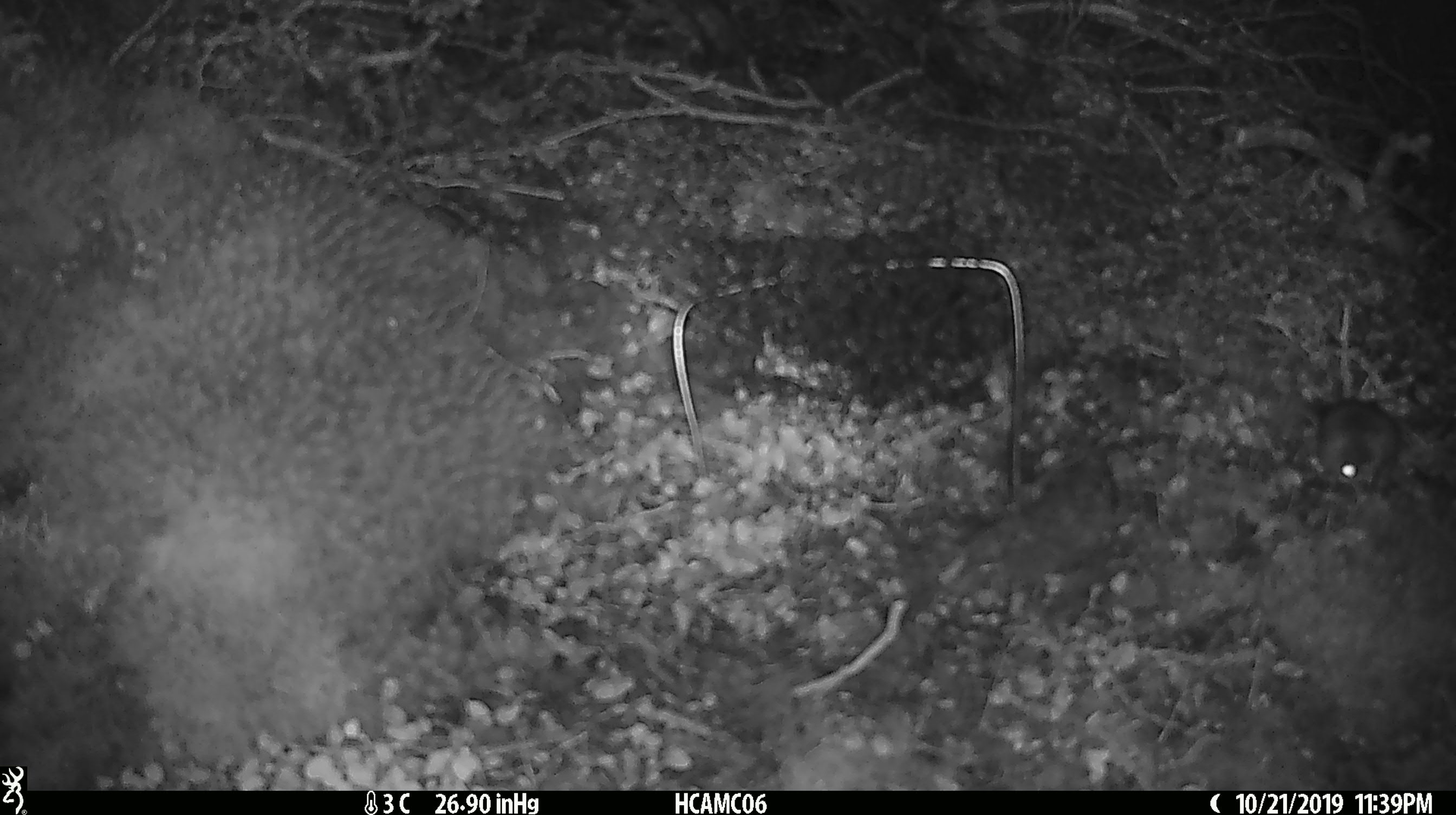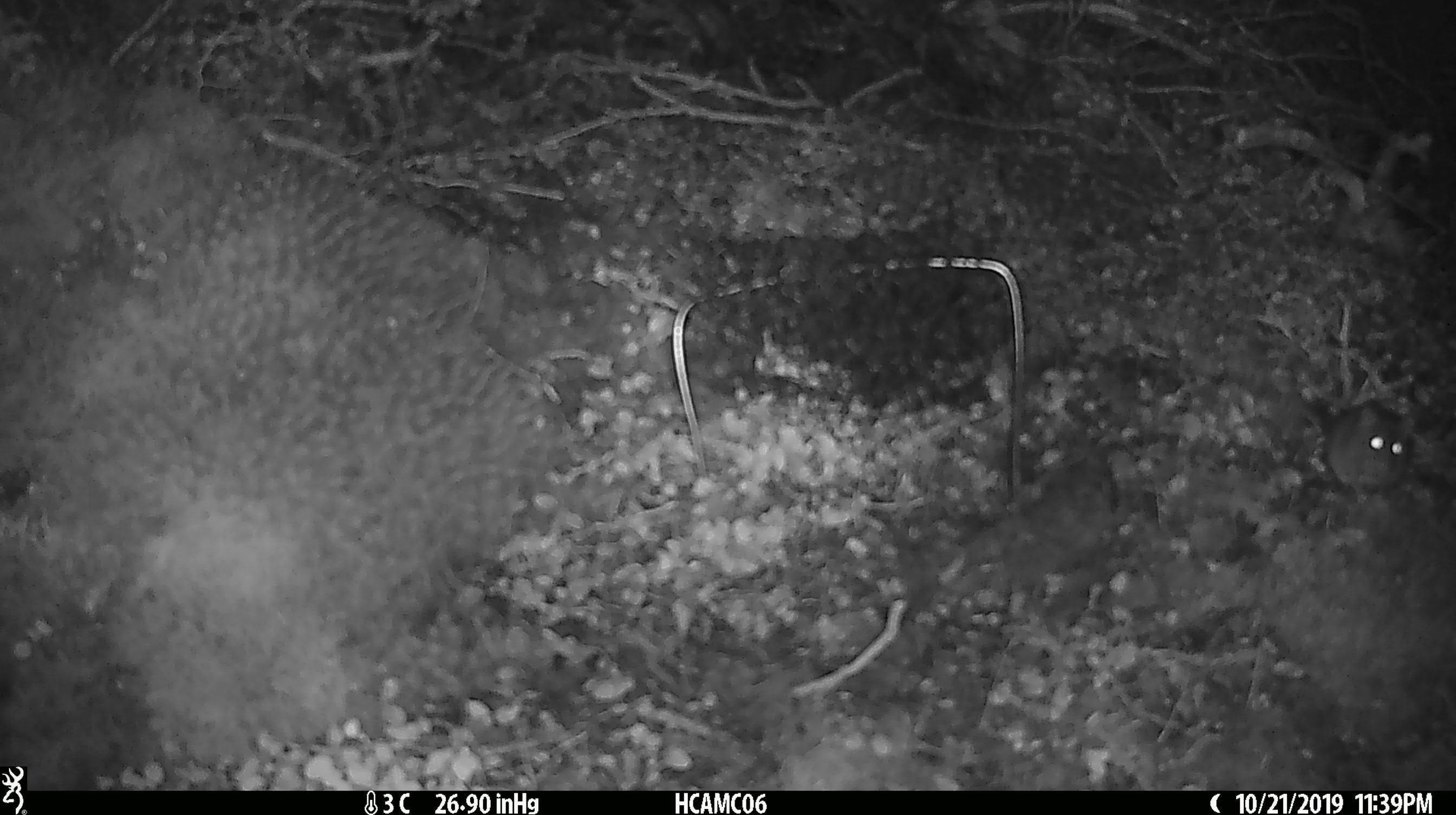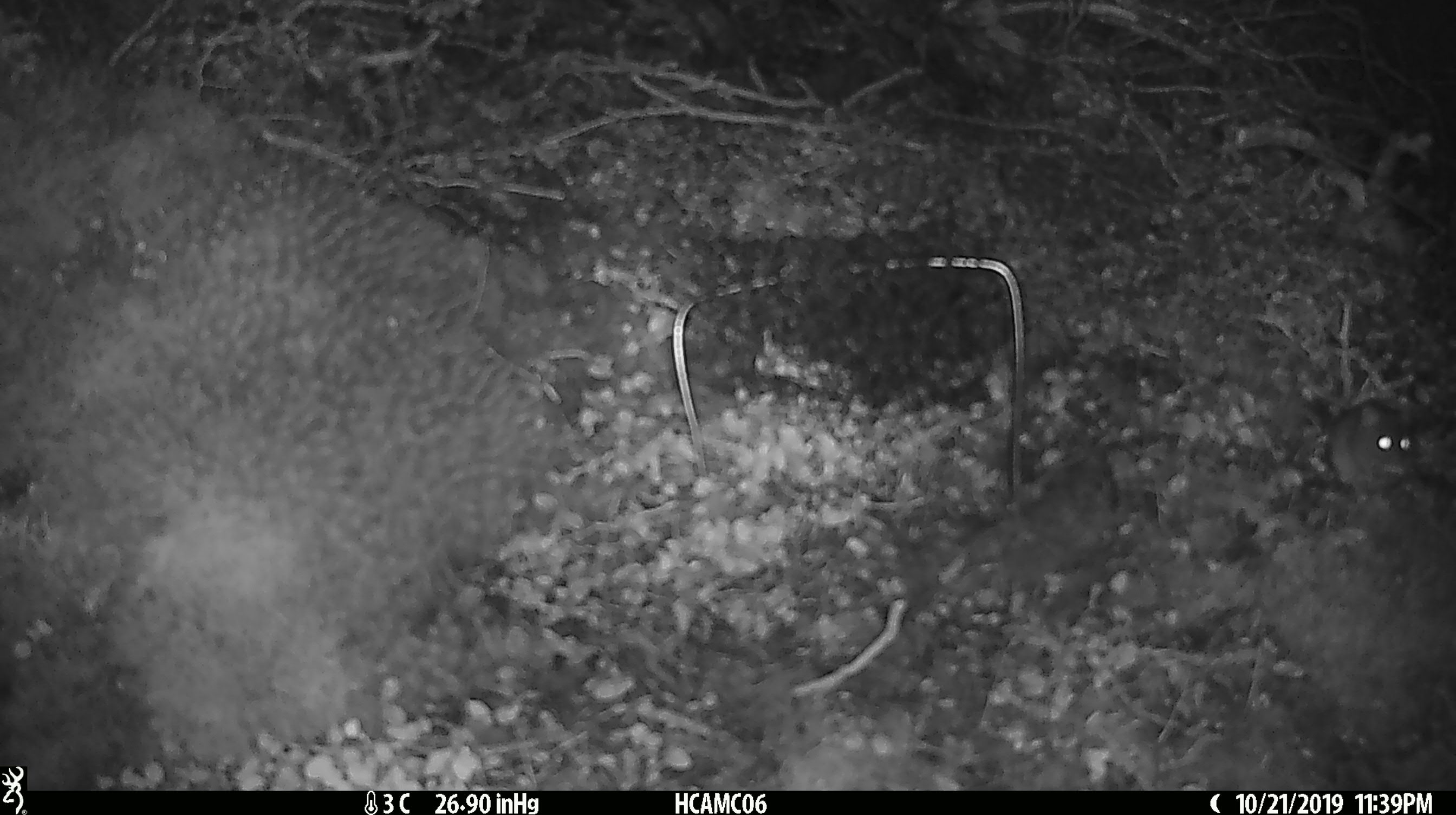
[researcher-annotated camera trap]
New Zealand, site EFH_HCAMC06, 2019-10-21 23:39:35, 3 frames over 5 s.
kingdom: Animalia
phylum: Chordata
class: Mammalia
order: Rodentia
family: Muridae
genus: Mus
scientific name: Mus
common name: mouse